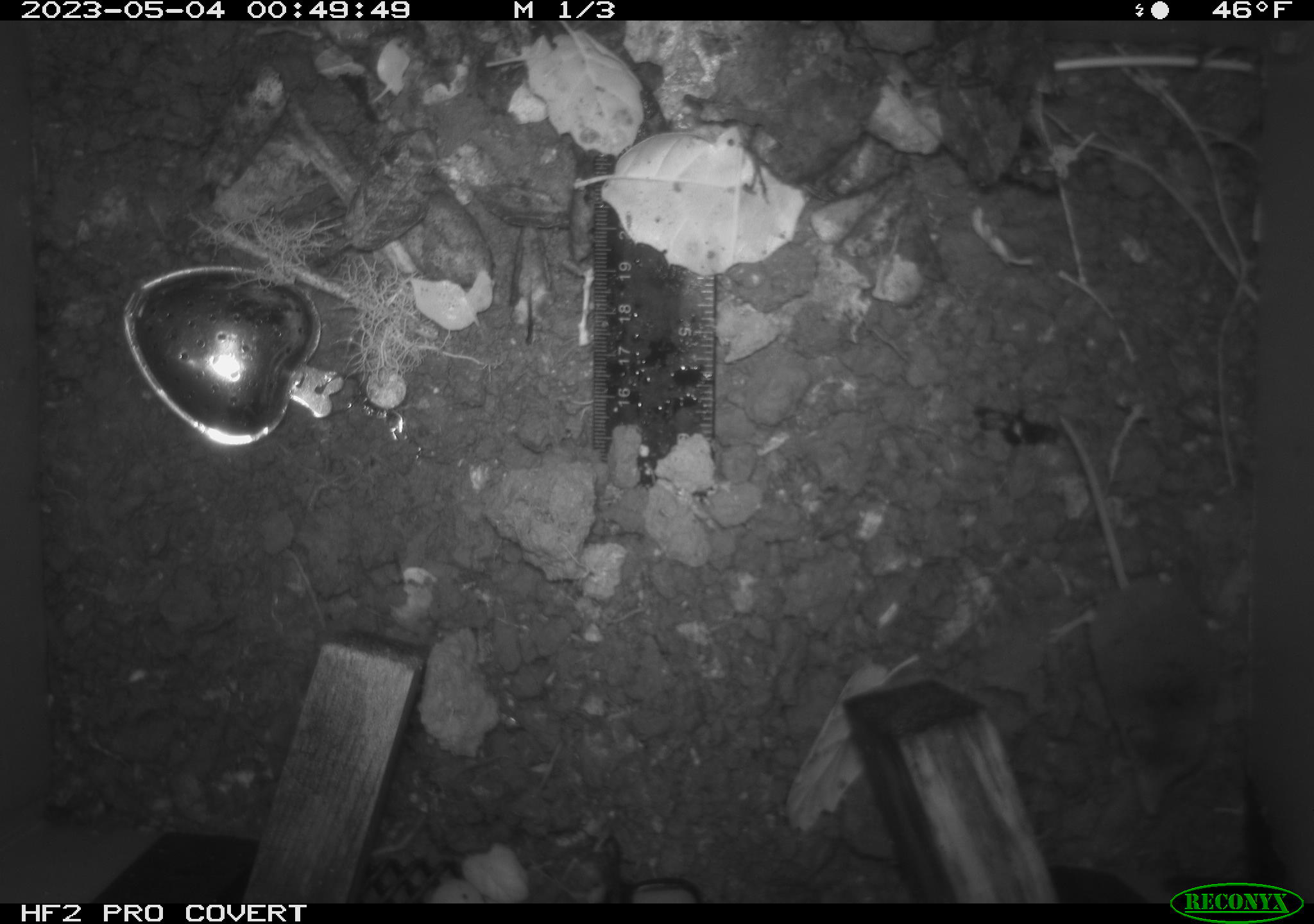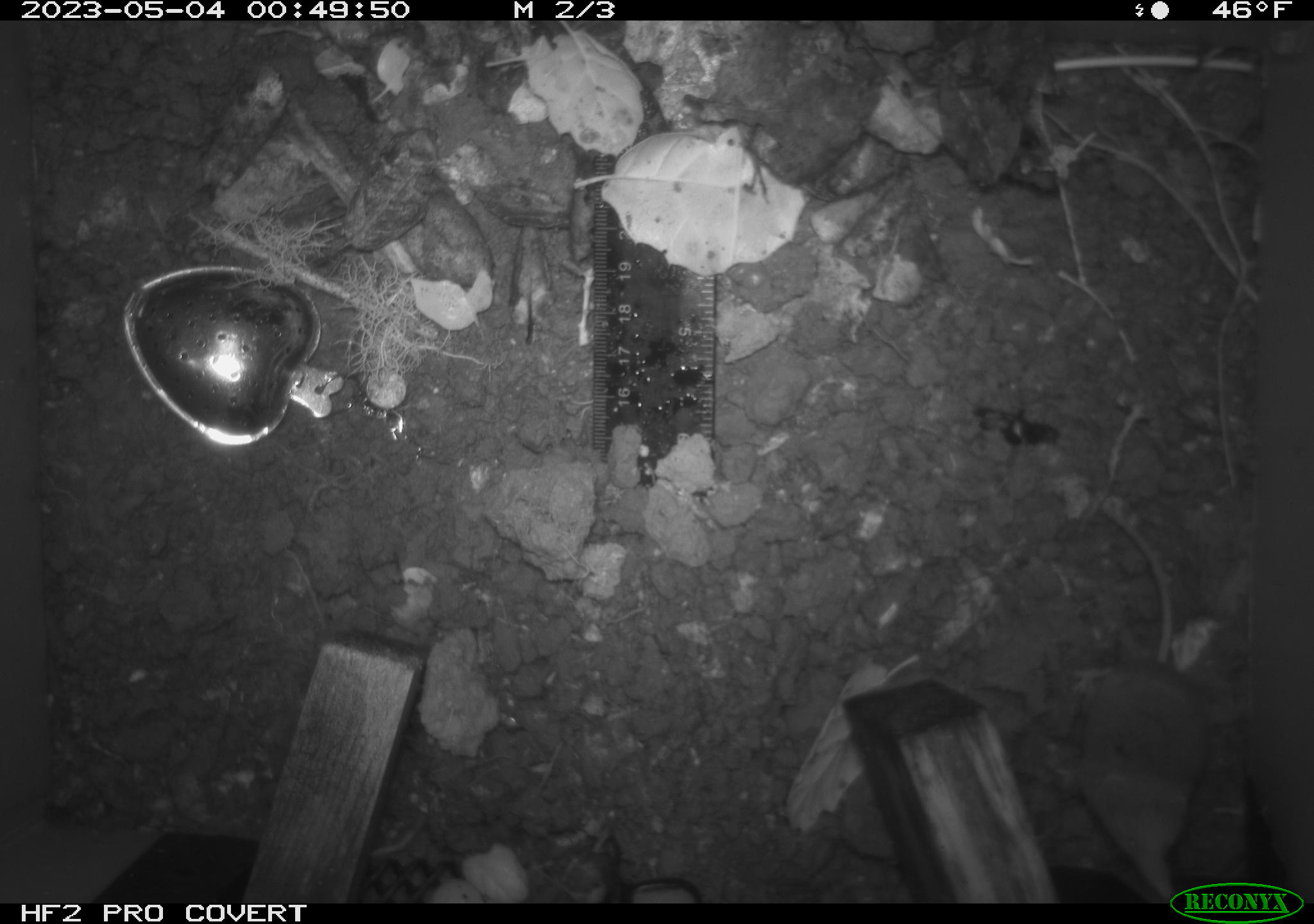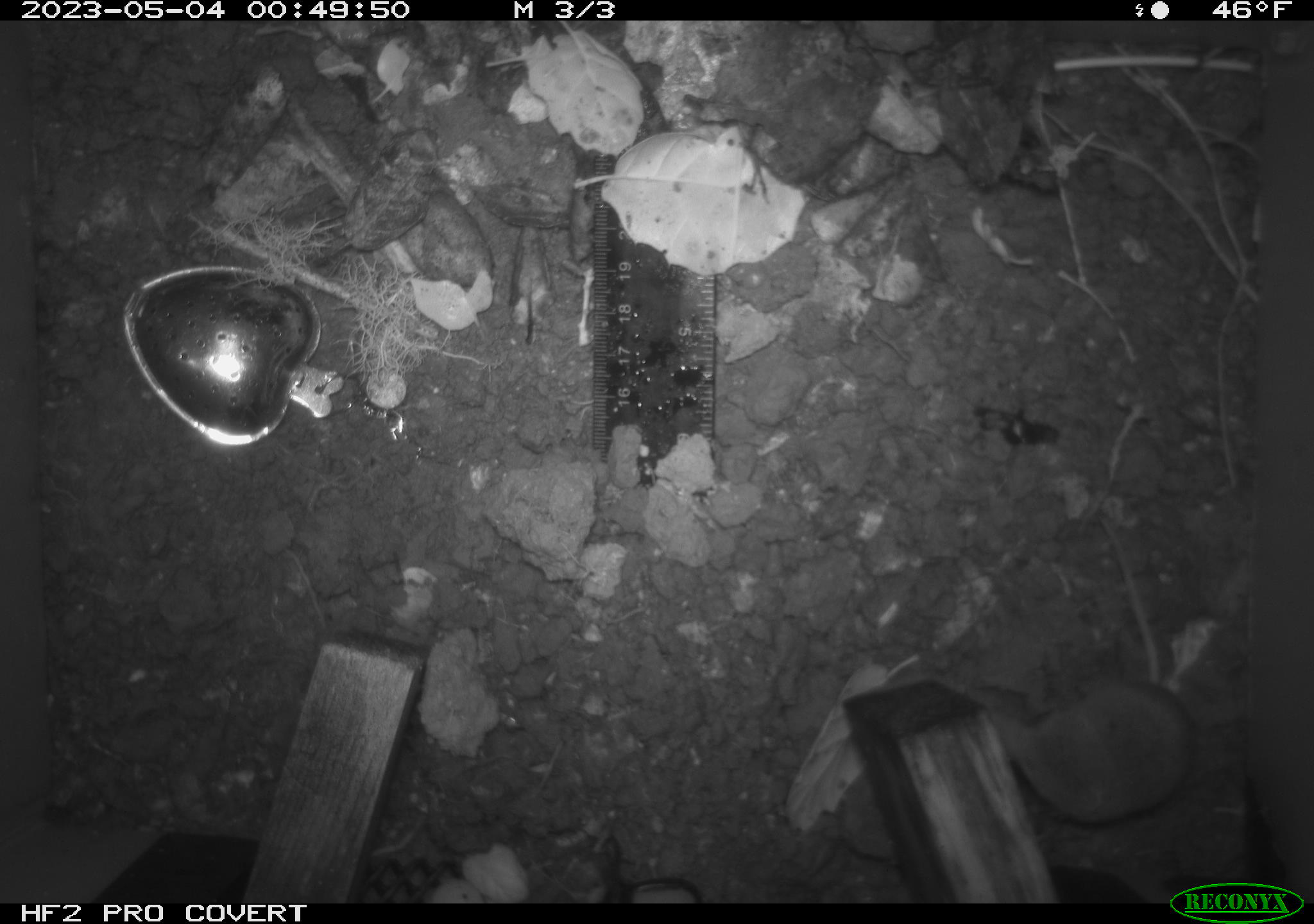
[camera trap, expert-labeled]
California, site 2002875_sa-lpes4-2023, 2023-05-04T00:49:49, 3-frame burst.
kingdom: Animalia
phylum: Chordata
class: Mammalia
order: Eulipotyphla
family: Soricidae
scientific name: Soricidae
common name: shrews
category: soricidae family